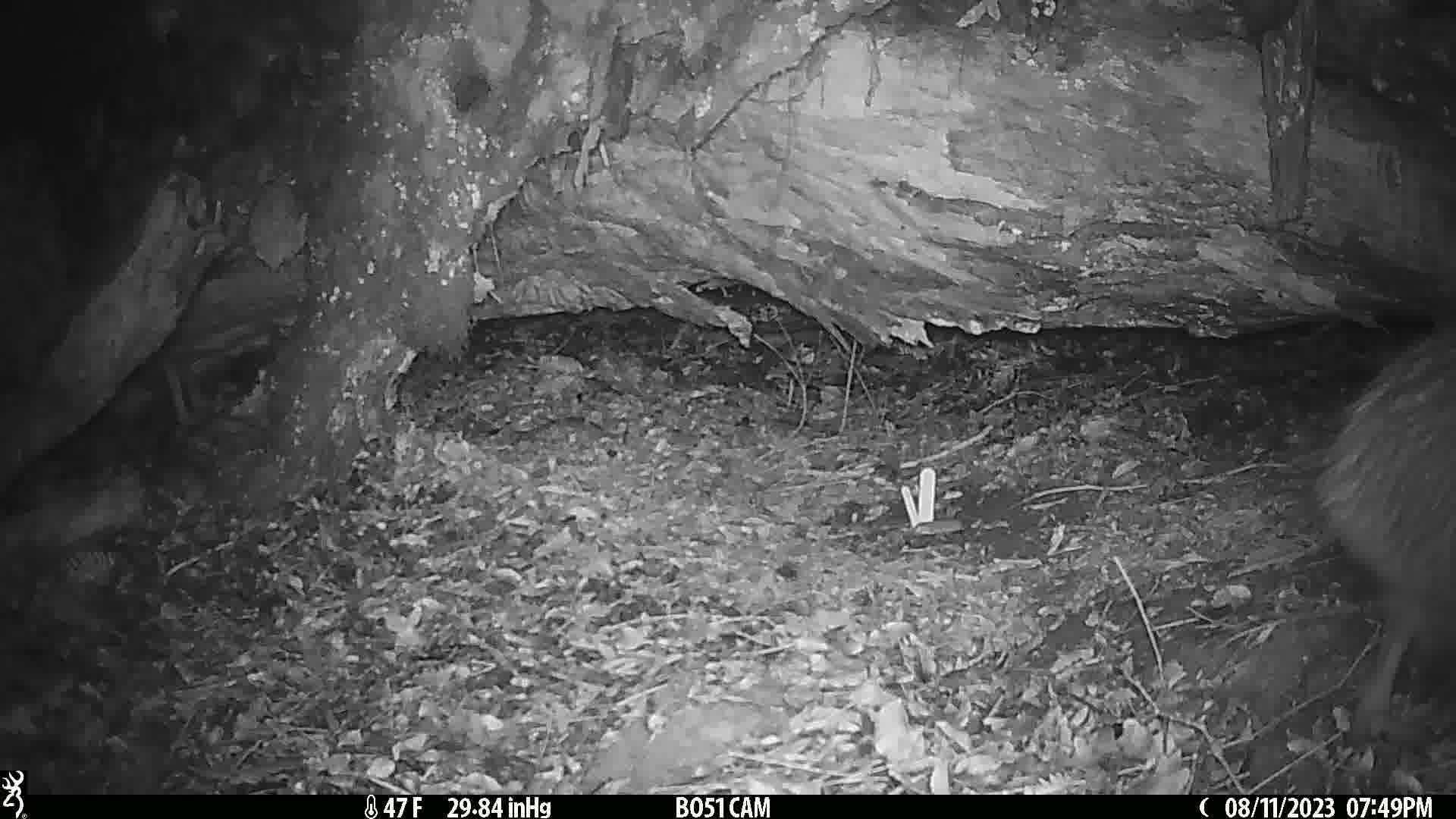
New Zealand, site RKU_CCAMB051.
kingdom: Animalia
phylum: Chordata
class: Aves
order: Apterygiformes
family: Apterygidae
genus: Apteryx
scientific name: Apteryx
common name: kiwi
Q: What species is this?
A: Kiwi (Apteryx).